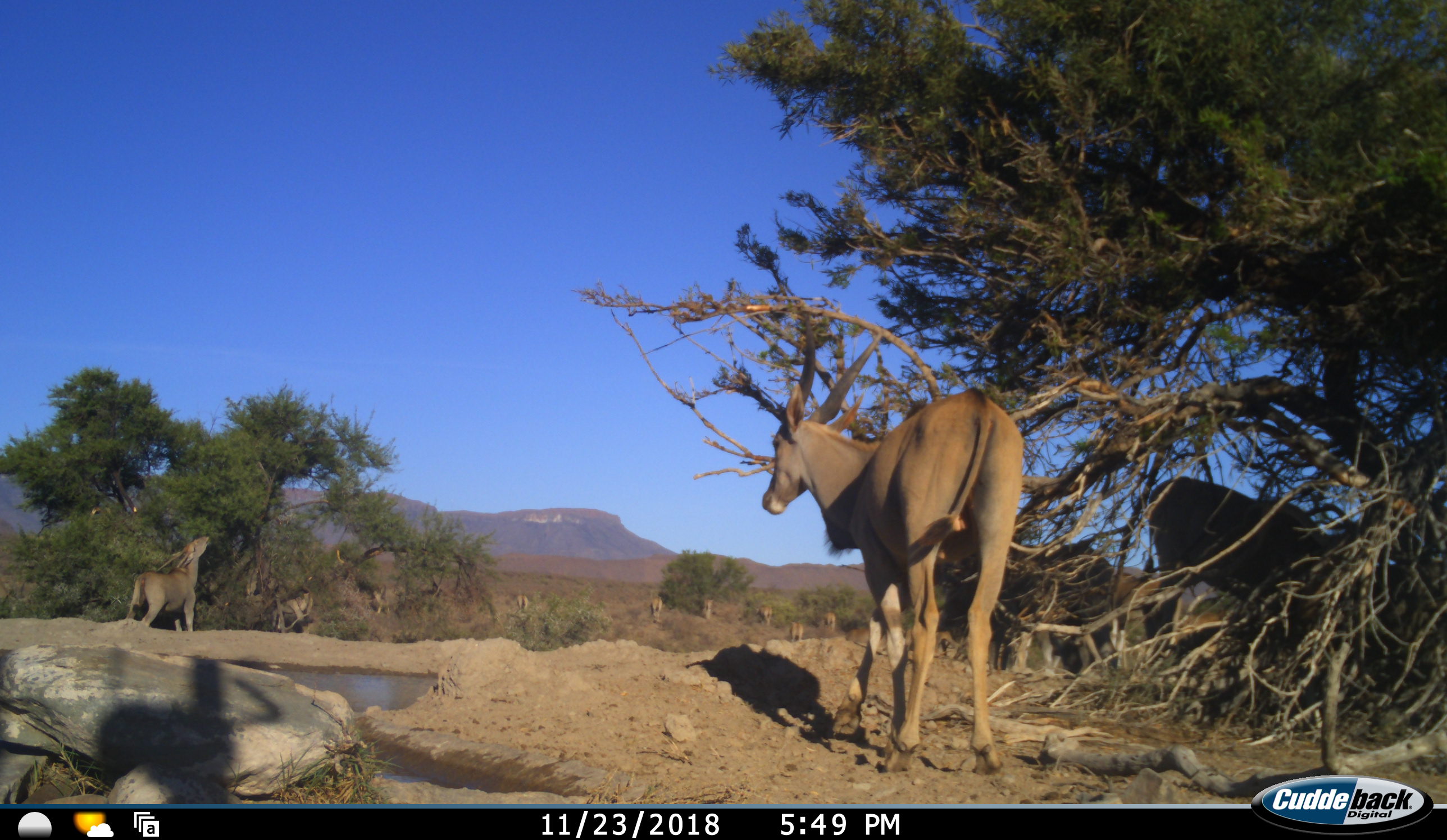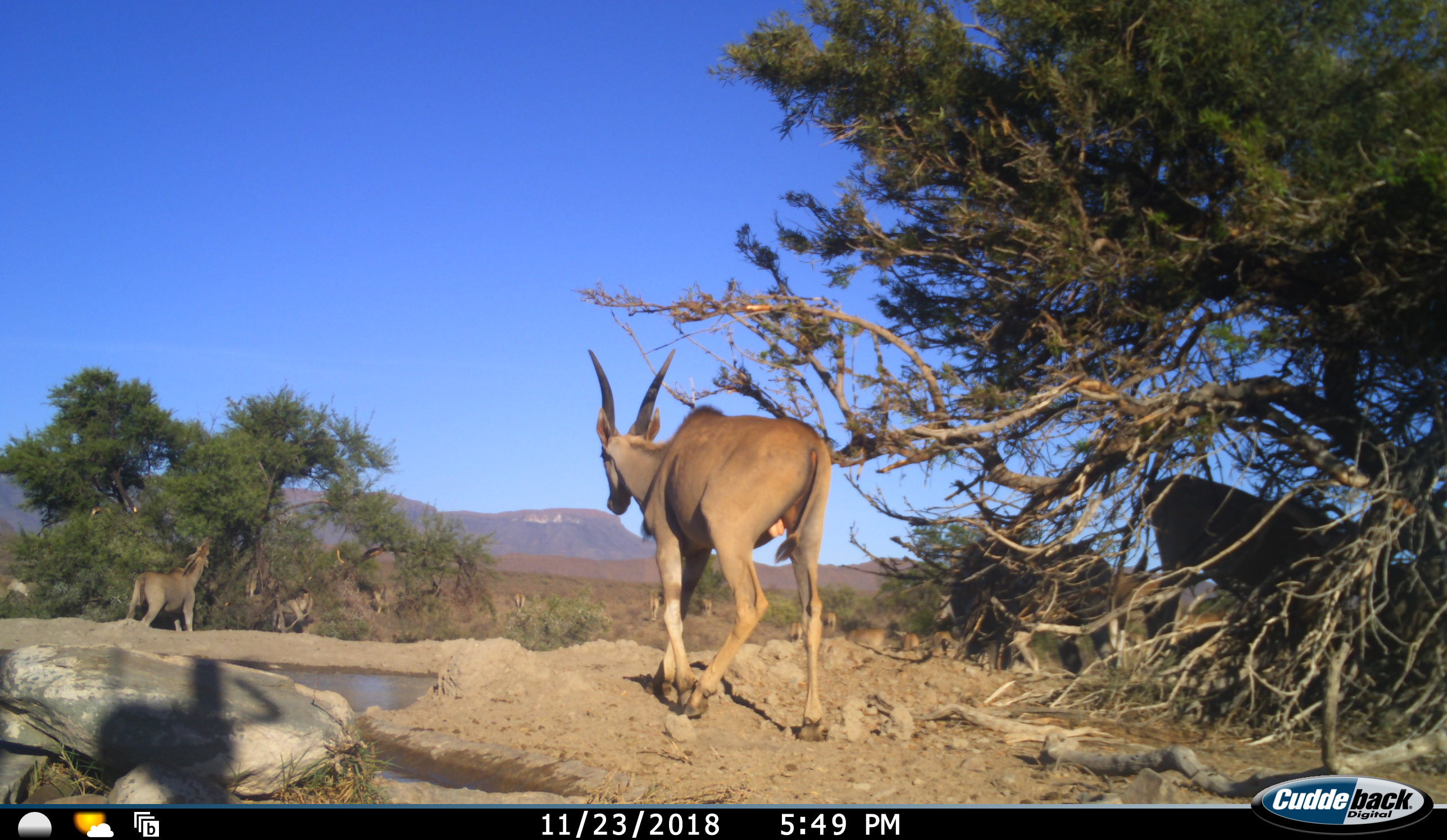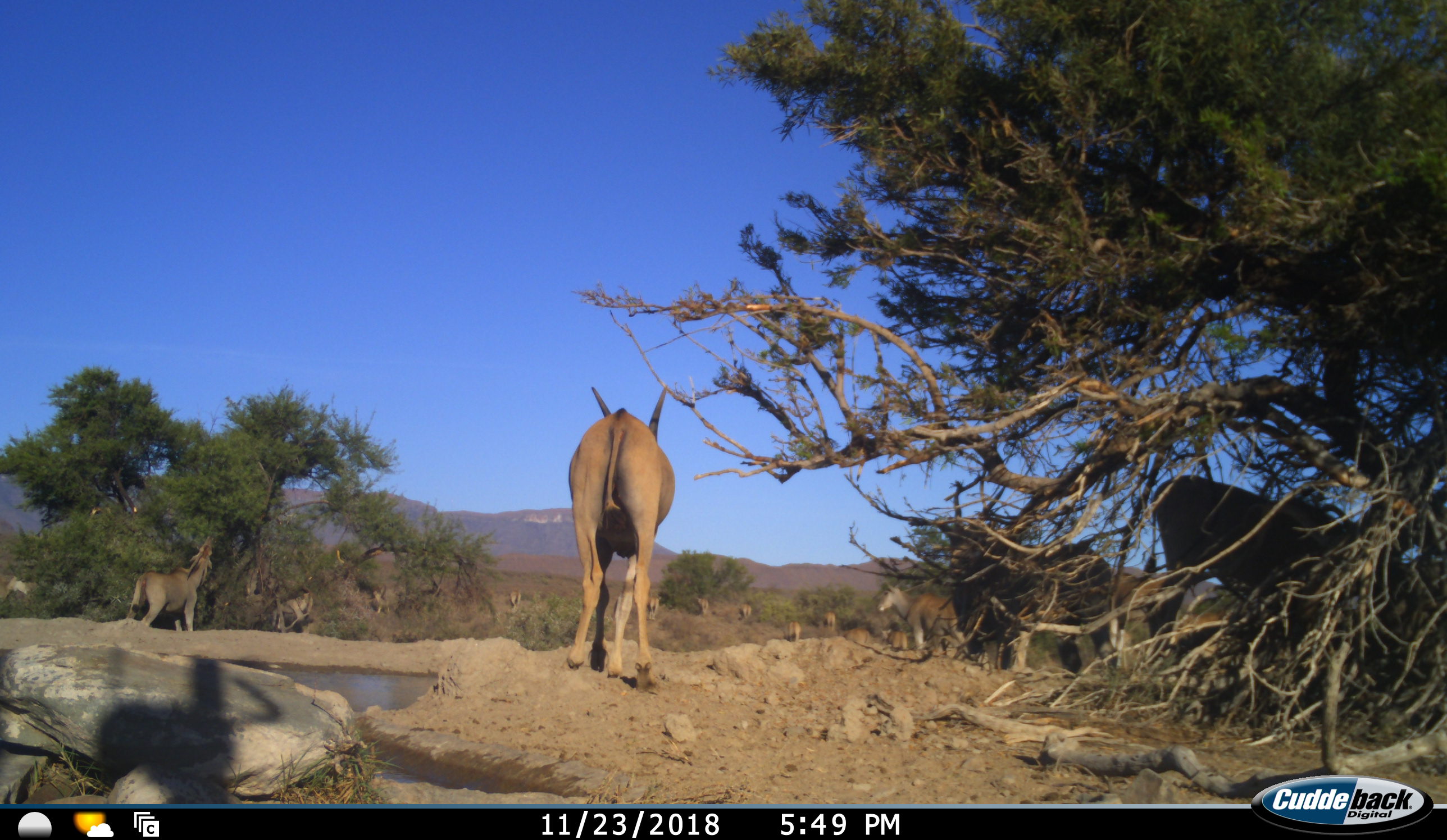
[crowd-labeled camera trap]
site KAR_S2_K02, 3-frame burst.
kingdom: Animalia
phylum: Chordata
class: Mammalia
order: Artiodactyla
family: Bovidae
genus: Tragelaphus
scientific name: Tragelaphus oryx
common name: eland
Eland (Tragelaphus oryx), count 11-50. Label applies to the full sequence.